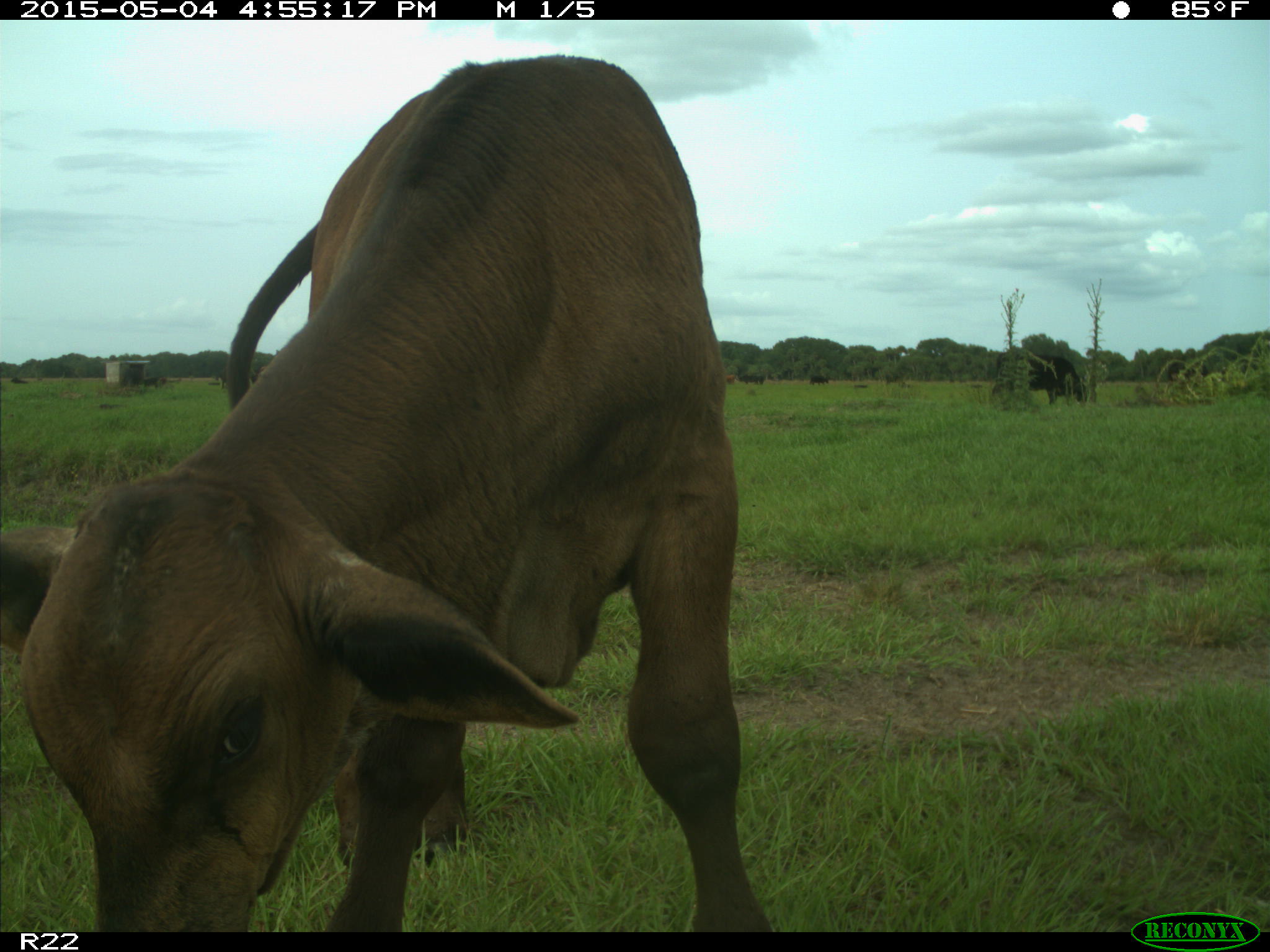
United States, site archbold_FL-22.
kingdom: Animalia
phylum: Chordata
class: Mammalia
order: Artiodactyla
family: Bovidae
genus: Bos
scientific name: Bos taurus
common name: domestic cow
Bos taurus (domestic cow).